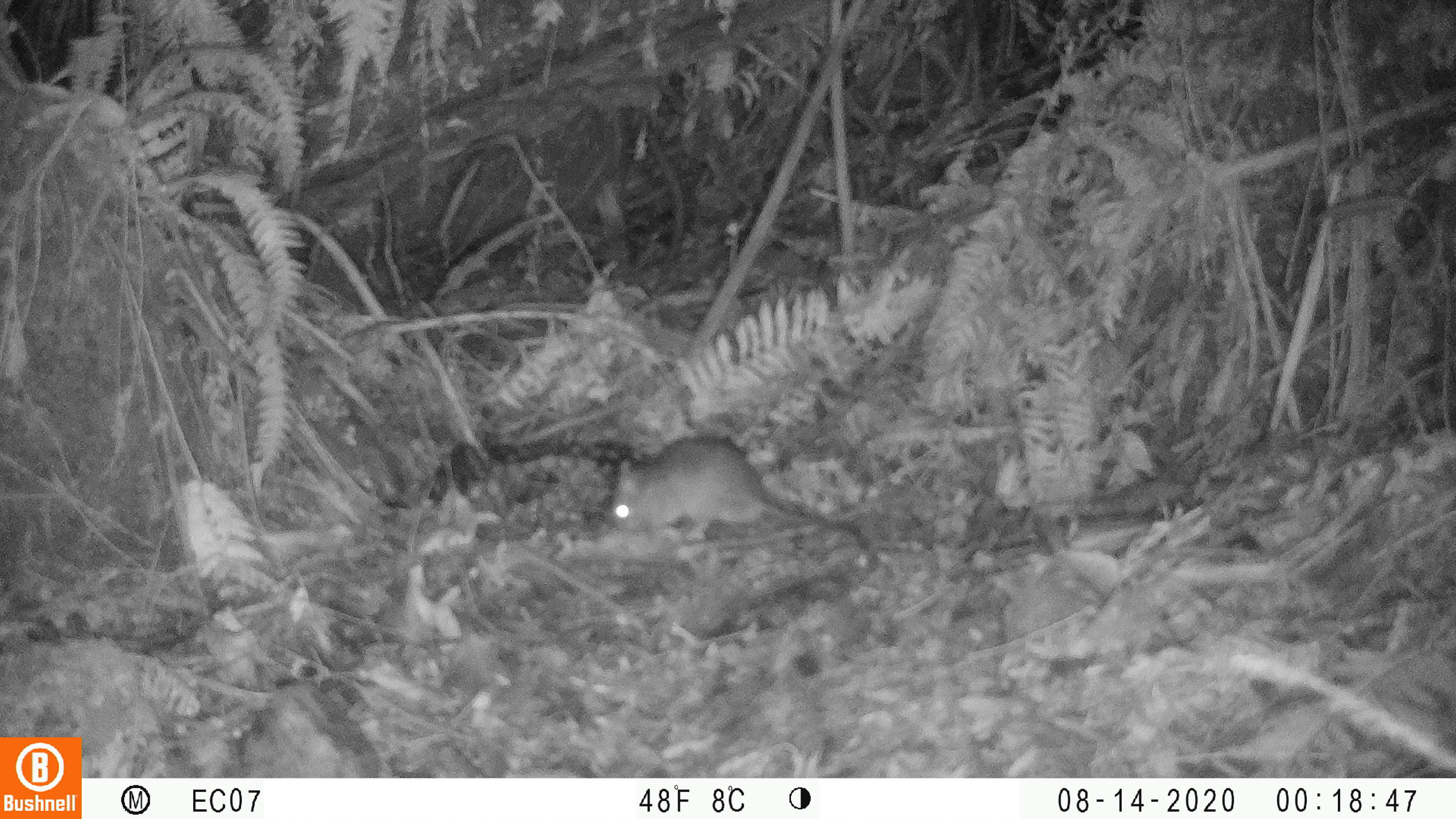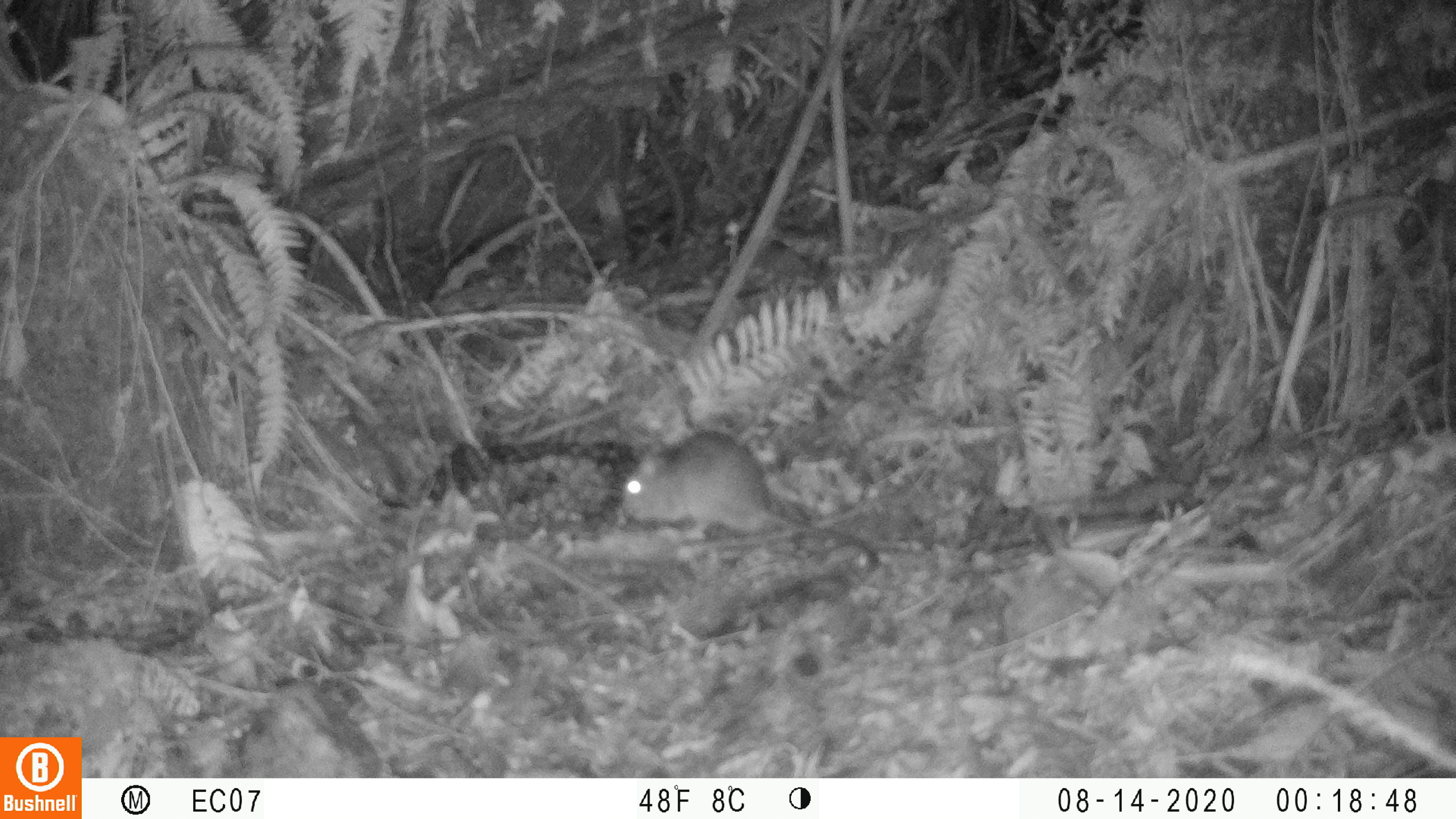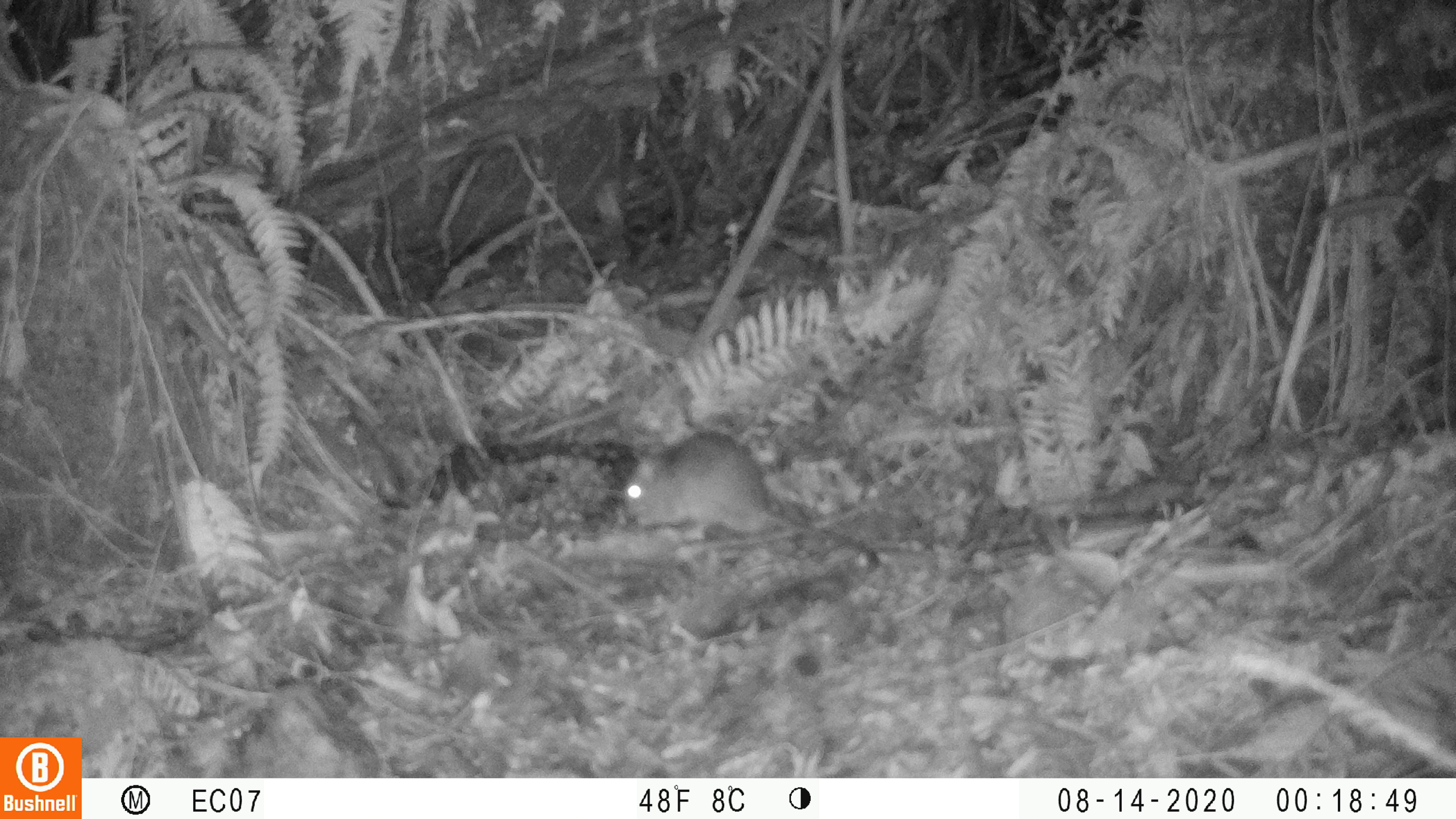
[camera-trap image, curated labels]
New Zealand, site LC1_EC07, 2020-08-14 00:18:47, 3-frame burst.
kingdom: Animalia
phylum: Chordata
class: Mammalia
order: Rodentia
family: Muridae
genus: Rattus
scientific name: Rattus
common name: rat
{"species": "rat (Rattus)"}